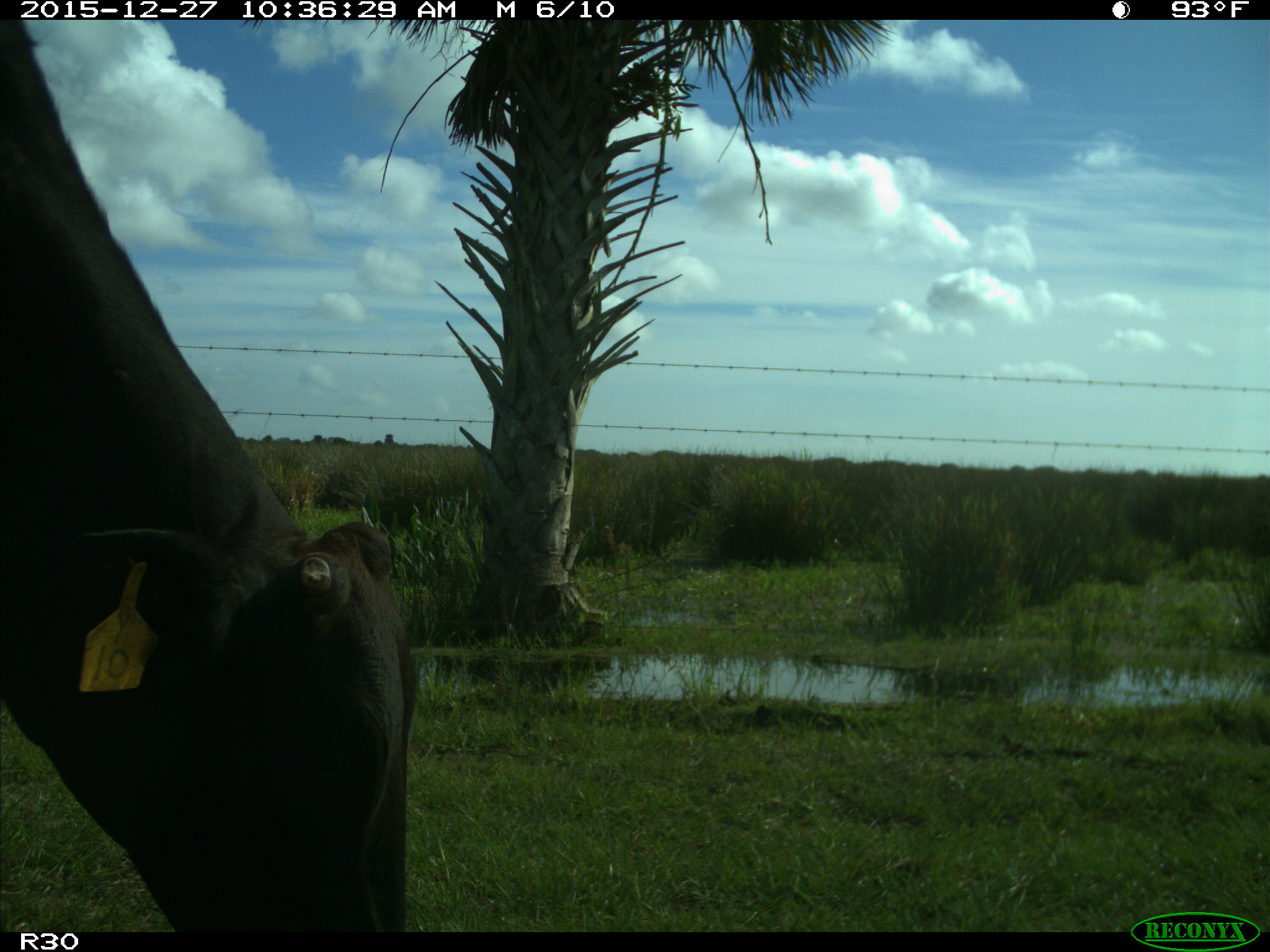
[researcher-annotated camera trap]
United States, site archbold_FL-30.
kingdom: Animalia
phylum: Chordata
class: Mammalia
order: Artiodactyla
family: Bovidae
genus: Bos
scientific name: Bos taurus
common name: domestic cow